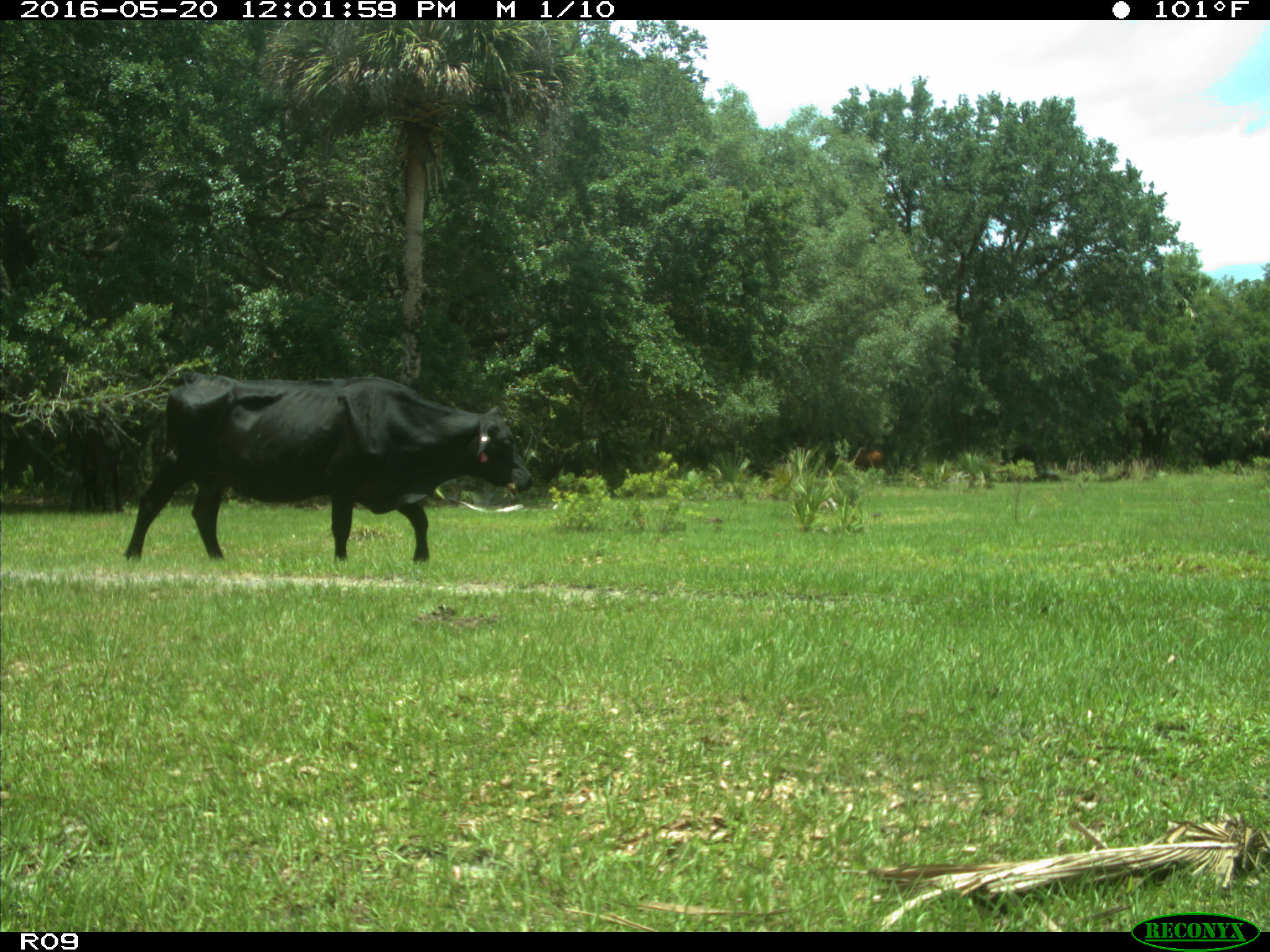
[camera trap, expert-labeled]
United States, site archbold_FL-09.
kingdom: Animalia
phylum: Chordata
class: Mammalia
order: Artiodactyla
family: Bovidae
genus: Bos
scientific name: Bos taurus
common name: domestic cow